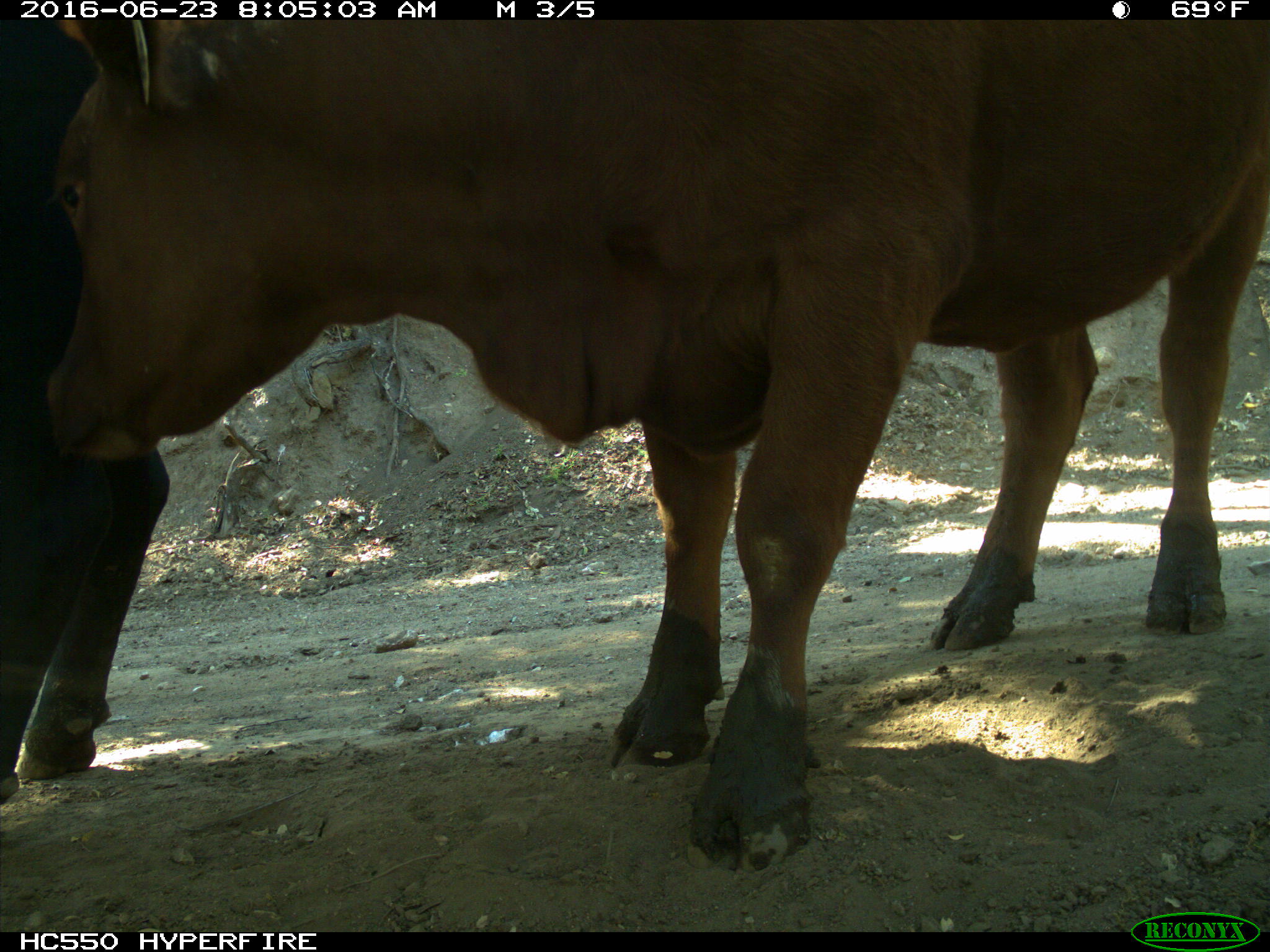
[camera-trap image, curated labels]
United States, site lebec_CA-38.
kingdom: Animalia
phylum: Chordata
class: Mammalia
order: Artiodactyla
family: Bovidae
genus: Bos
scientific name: Bos taurus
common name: domestic cow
Bos taurus (domestic cow).